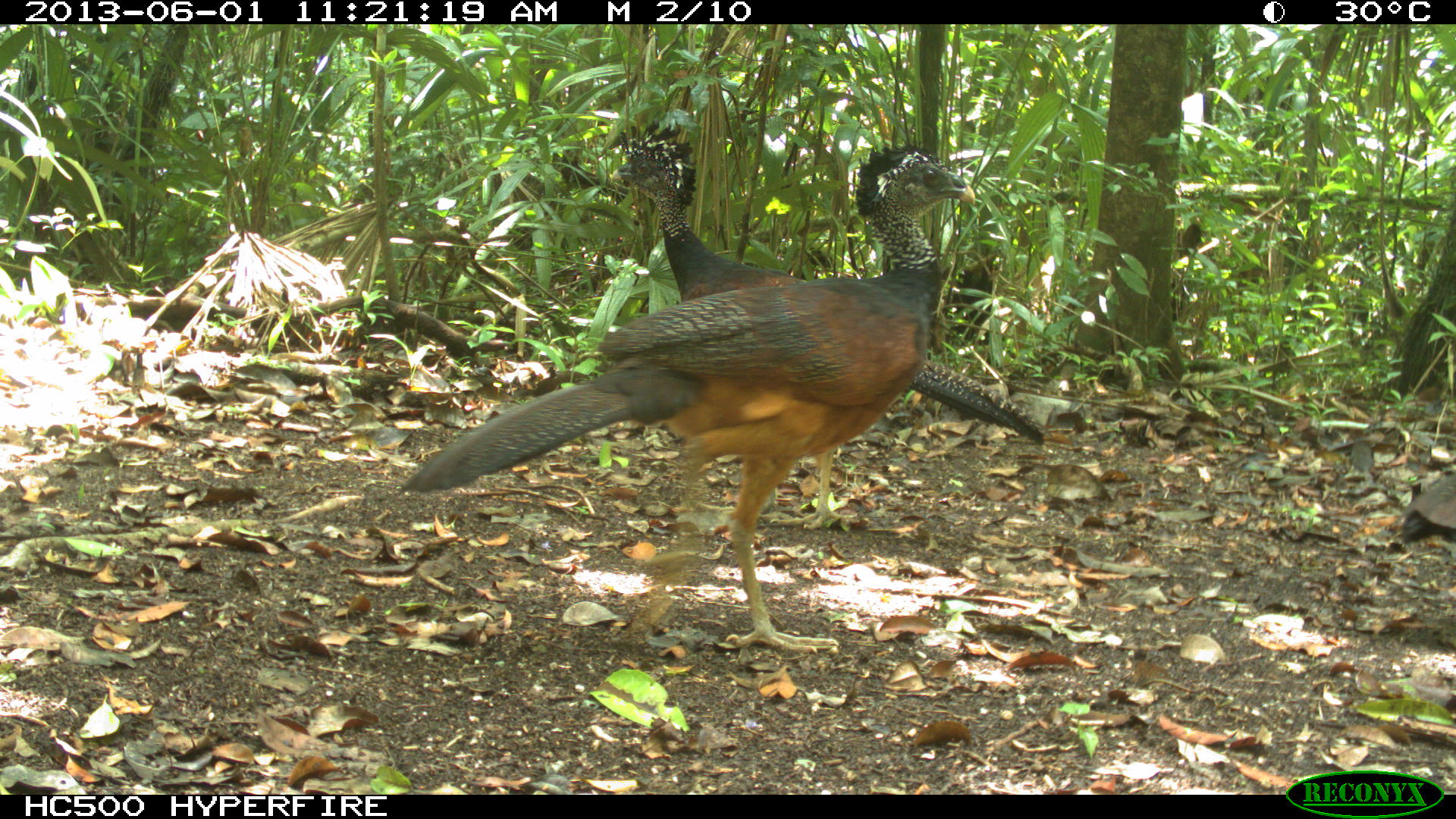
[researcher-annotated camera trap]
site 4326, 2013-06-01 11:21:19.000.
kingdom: Animalia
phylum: Chordata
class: Aves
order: Galliformes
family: Cracidae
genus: Crax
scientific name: Crax rubra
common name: great curassow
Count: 4.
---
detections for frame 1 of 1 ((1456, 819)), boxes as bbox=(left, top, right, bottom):
crax rubra: bbox=(392, 143, 977, 652); bbox=(605, 119, 1044, 531)